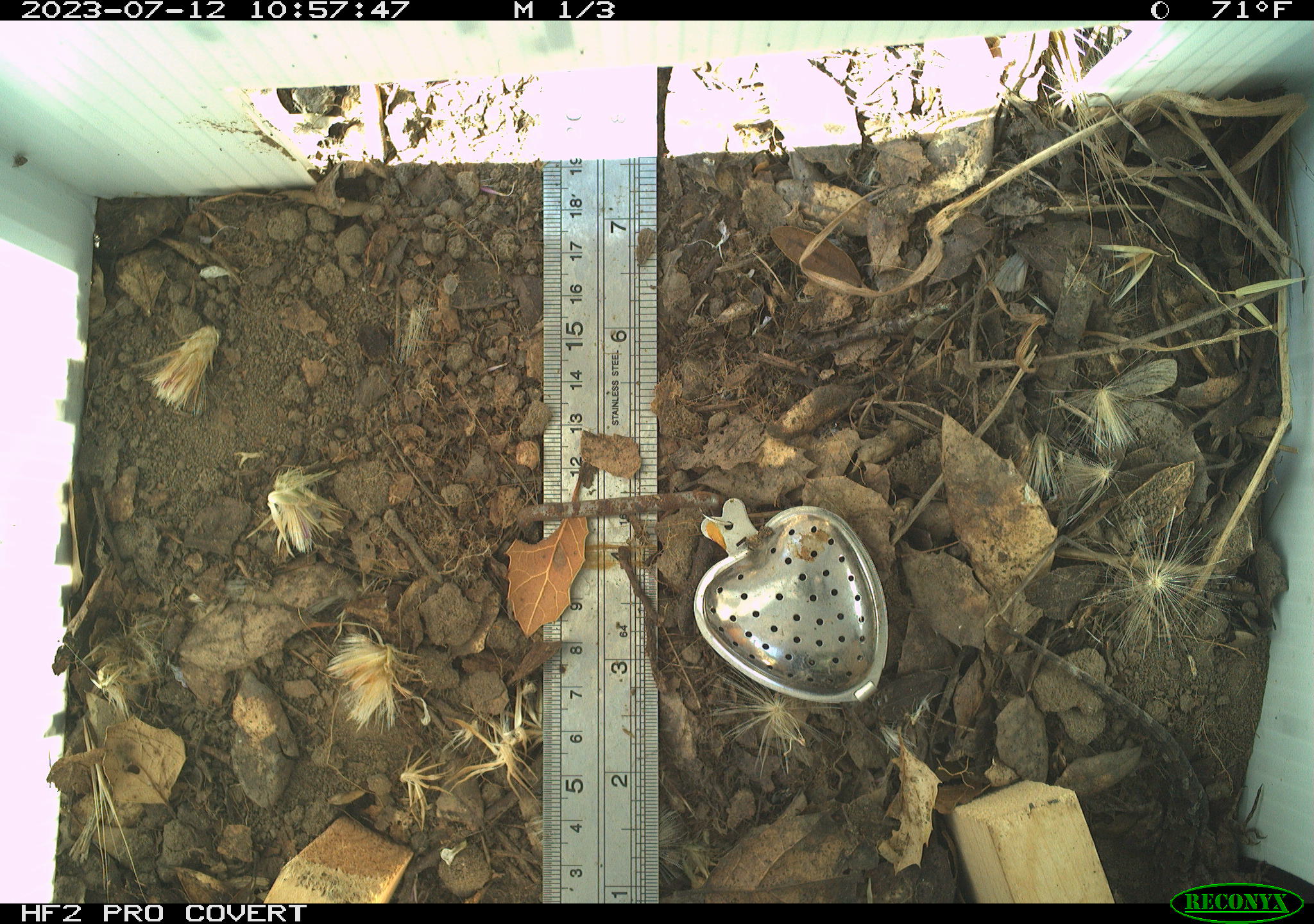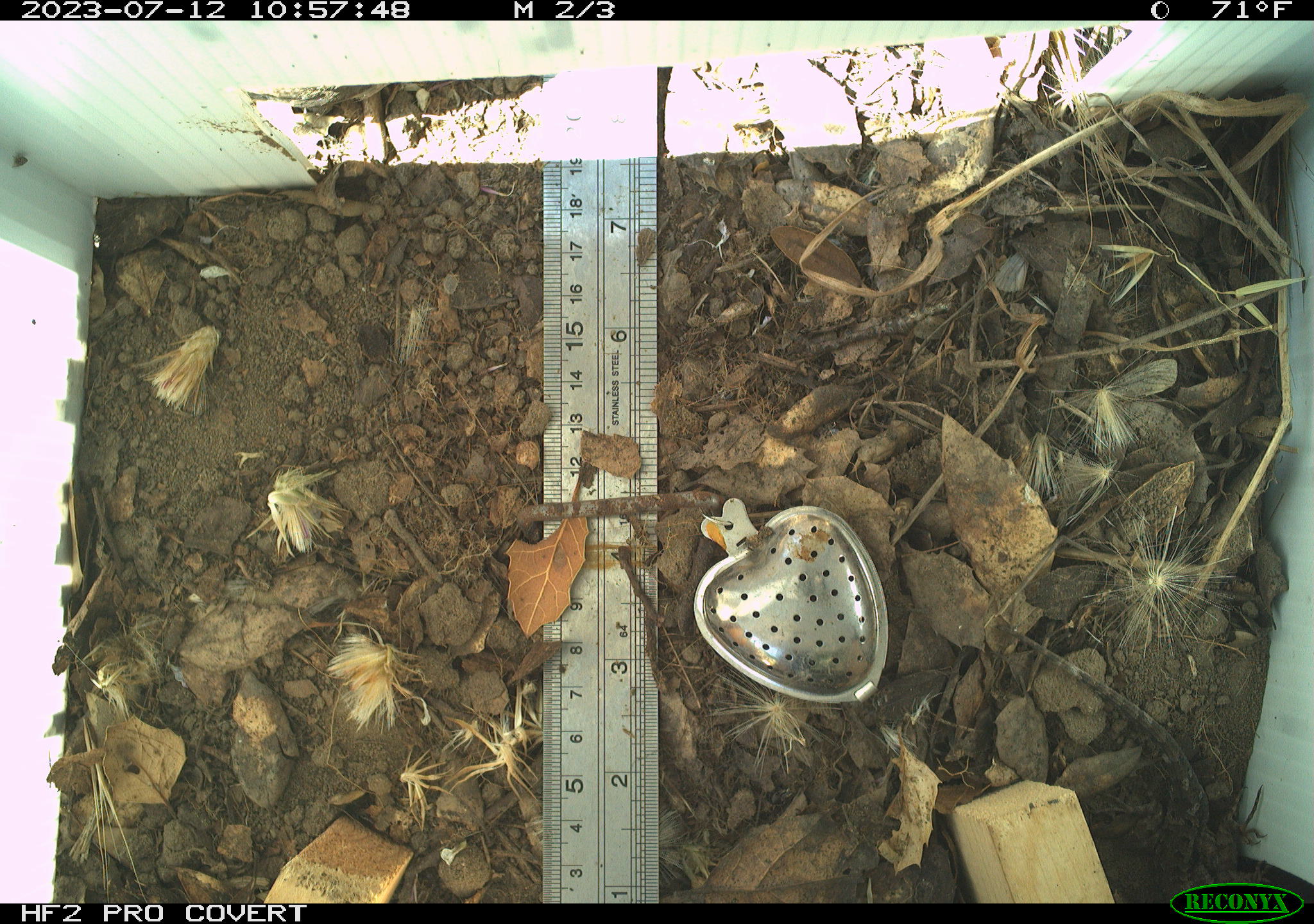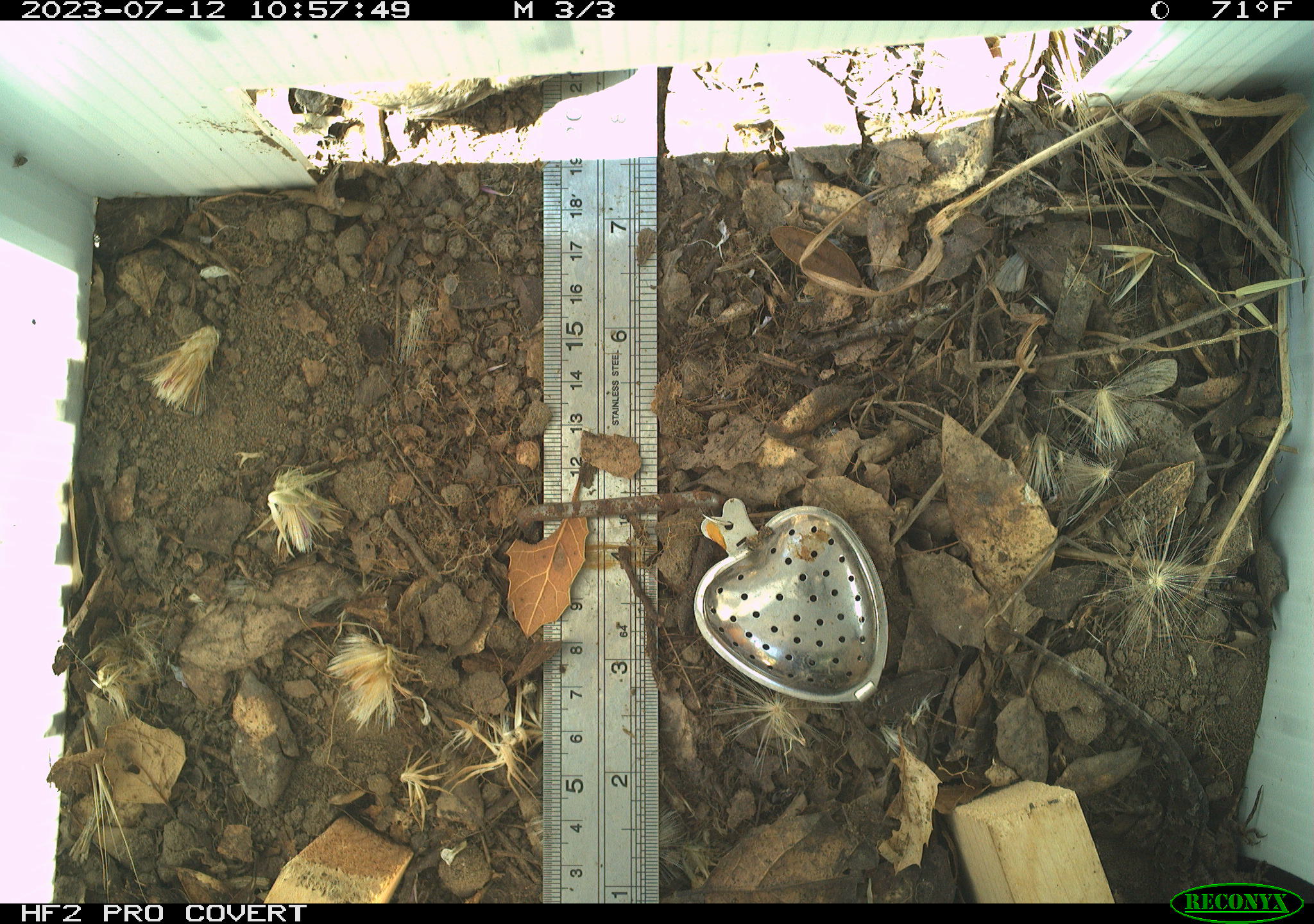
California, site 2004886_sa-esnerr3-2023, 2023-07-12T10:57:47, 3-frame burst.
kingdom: Animalia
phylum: Chordata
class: Reptilia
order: Squamata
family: Phrynosomatidae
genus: Sceloporus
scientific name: Sceloporus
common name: spiny lizards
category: sceloporus species